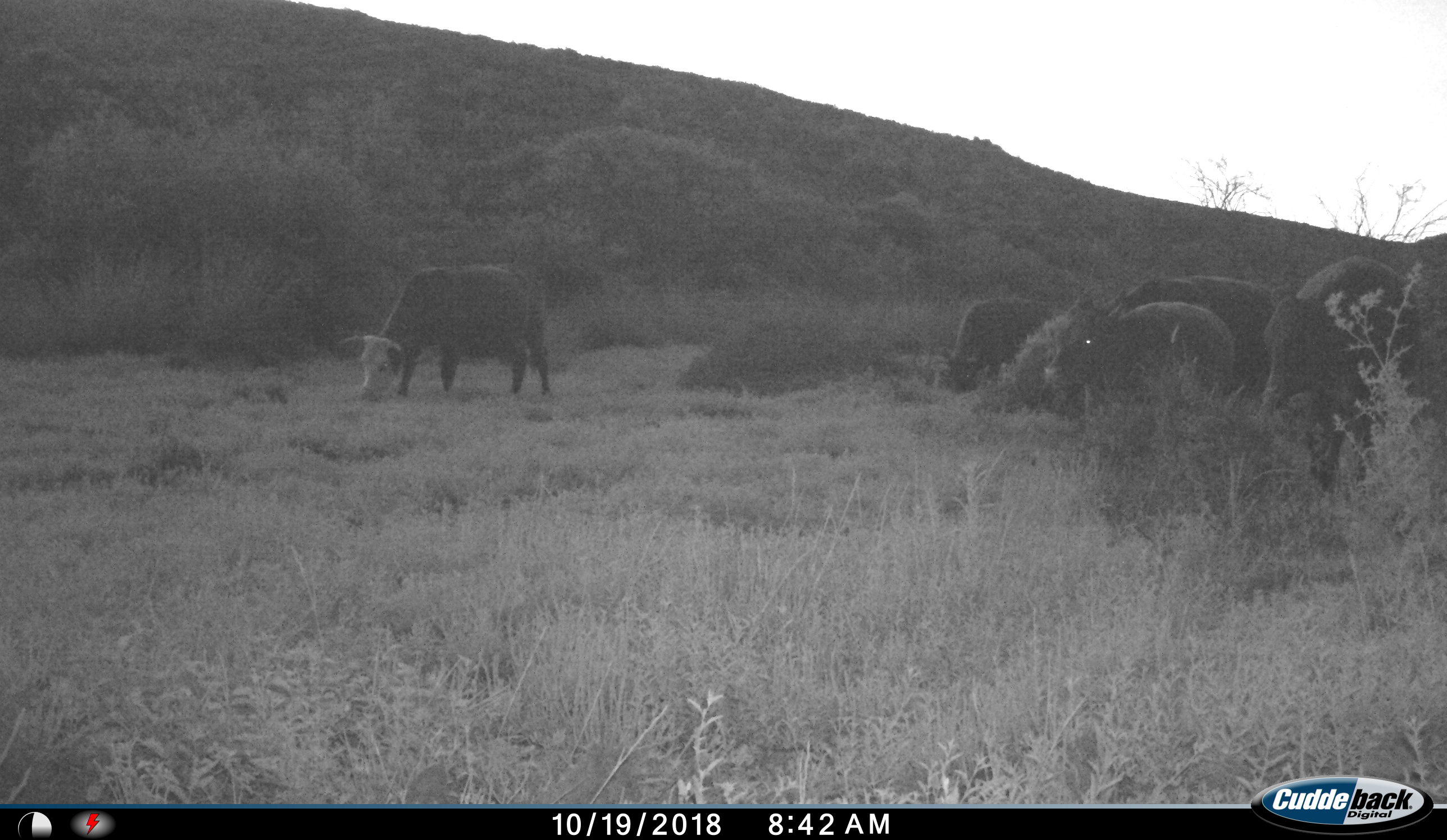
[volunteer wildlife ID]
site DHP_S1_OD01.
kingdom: Animalia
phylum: Chordata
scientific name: Vertebrata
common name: domestic animal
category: domesticanimal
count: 5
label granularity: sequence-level